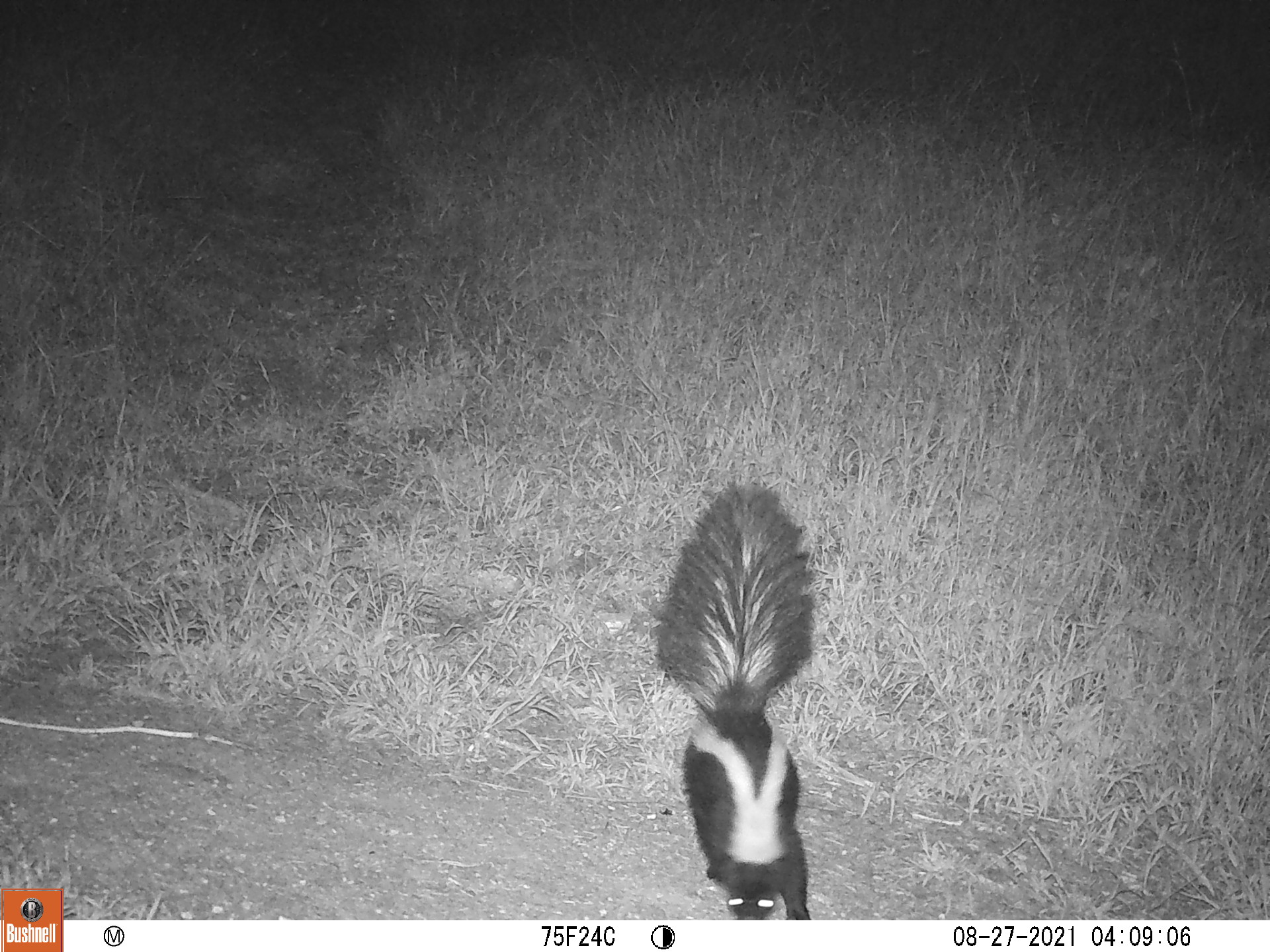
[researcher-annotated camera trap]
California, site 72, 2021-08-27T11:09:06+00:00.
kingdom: Animalia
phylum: Chordata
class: Mammalia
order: Carnivora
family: Mephitidae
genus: Mephitis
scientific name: Mephitis mephitis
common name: striped skunk